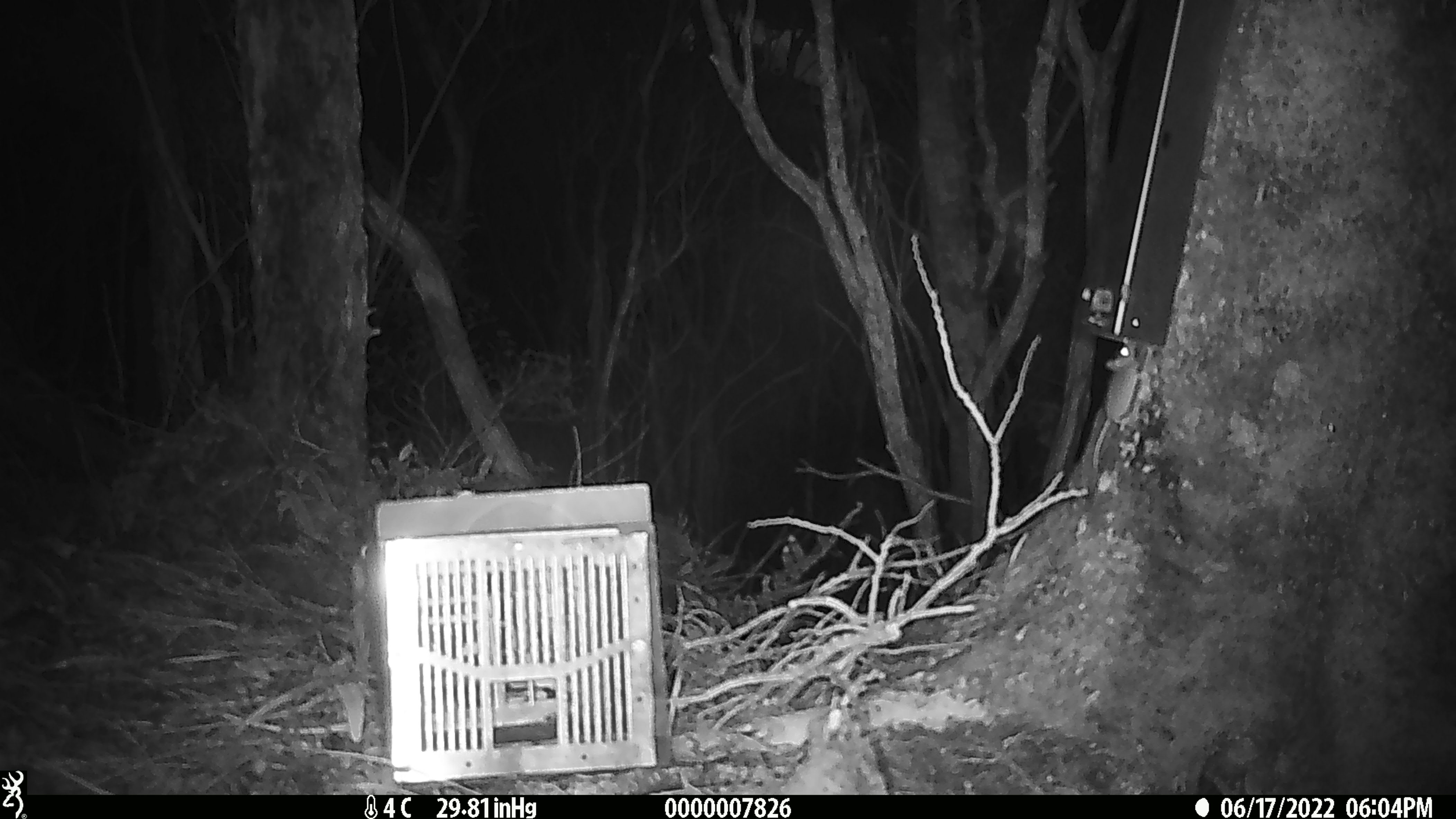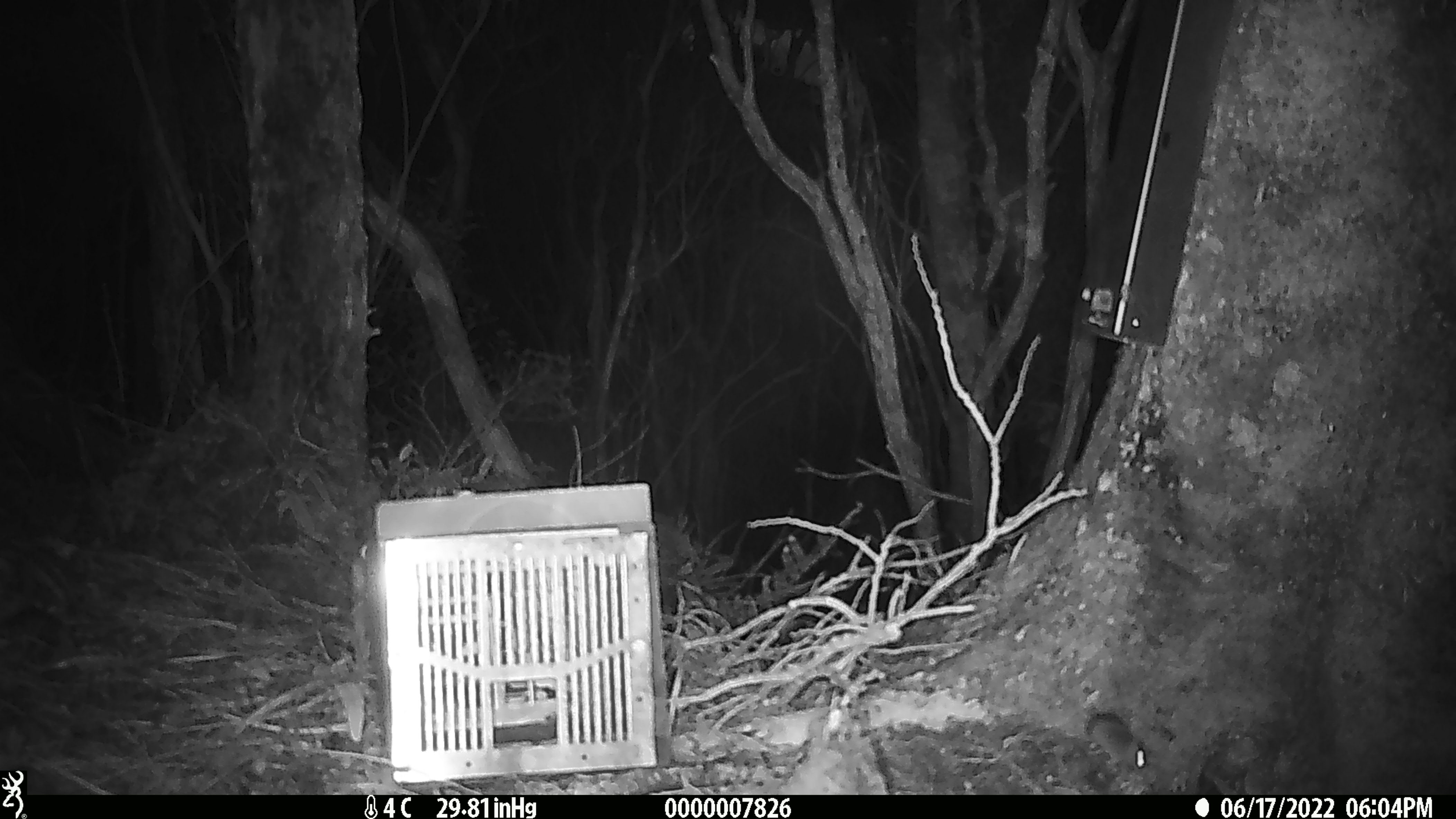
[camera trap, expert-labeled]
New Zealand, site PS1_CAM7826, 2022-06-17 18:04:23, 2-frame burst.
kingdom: Animalia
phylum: Chordata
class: Mammalia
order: Rodentia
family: Muridae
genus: Mus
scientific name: Mus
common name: mouse